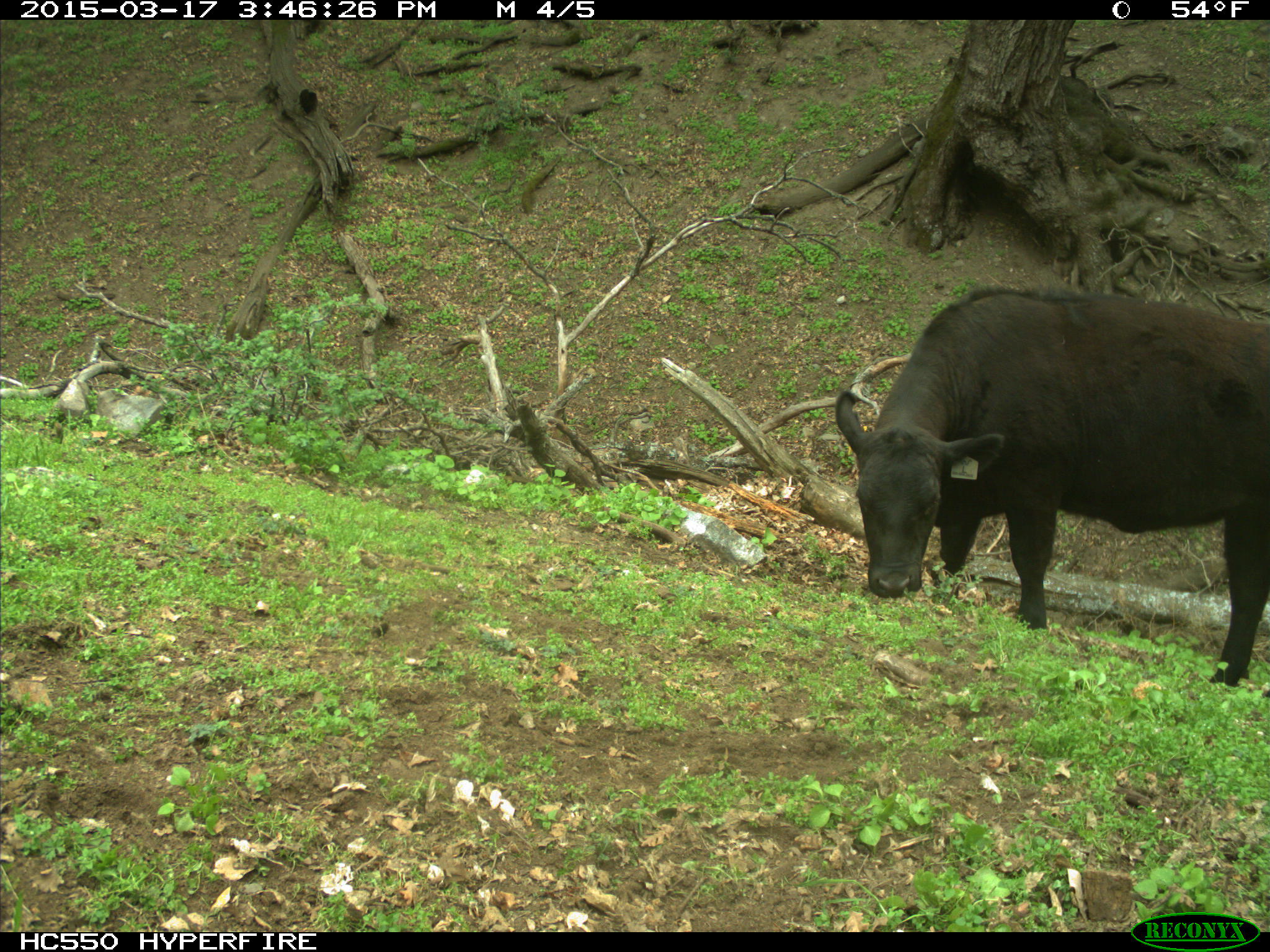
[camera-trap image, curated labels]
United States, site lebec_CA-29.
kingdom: Animalia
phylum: Chordata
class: Mammalia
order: Artiodactyla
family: Bovidae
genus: Bos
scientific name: Bos taurus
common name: domestic cow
Bos taurus (domestic cow).